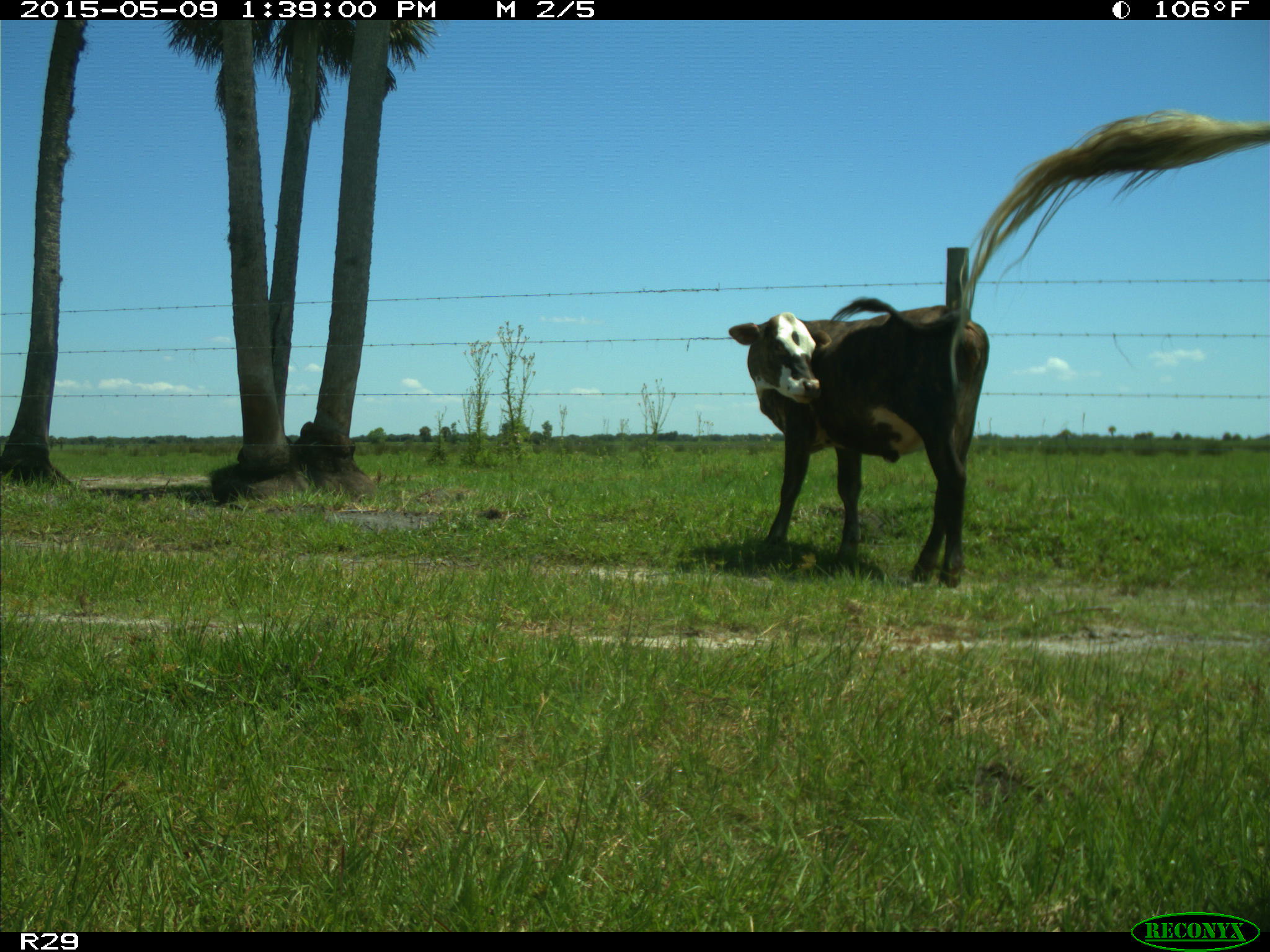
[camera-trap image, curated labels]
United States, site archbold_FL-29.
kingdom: Animalia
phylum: Chordata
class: Mammalia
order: Artiodactyla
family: Bovidae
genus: Bos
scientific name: Bos taurus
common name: domestic cow